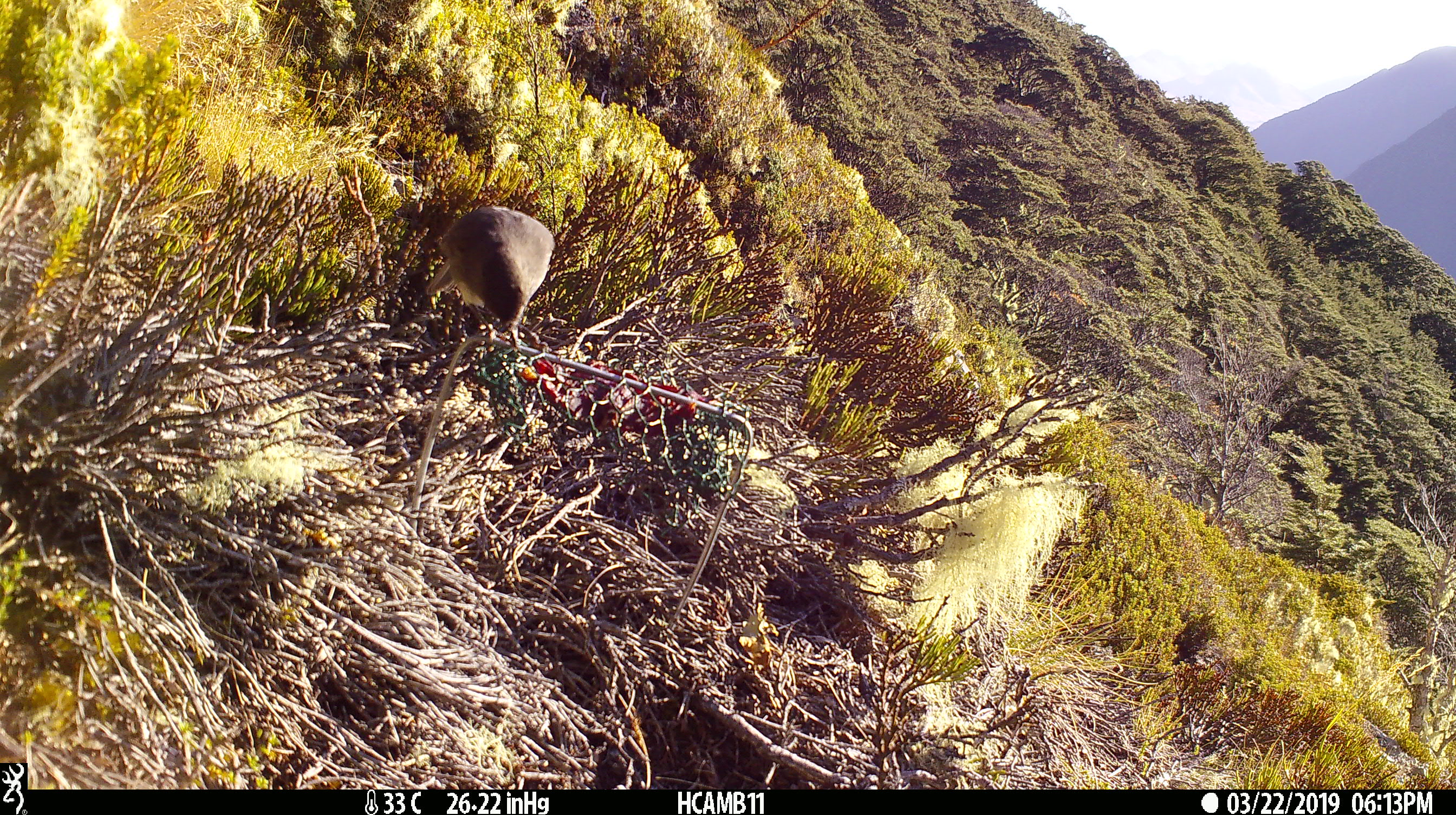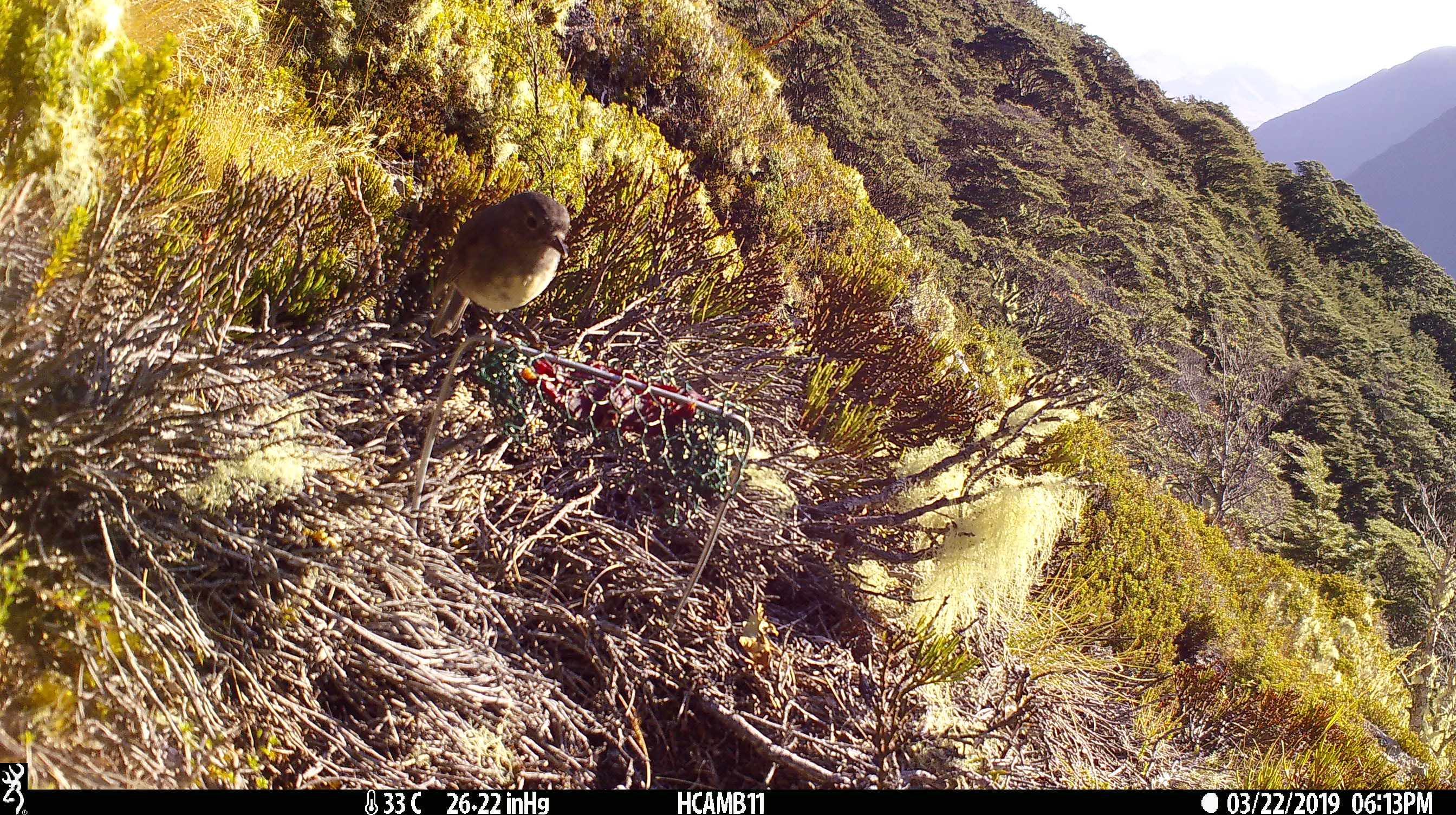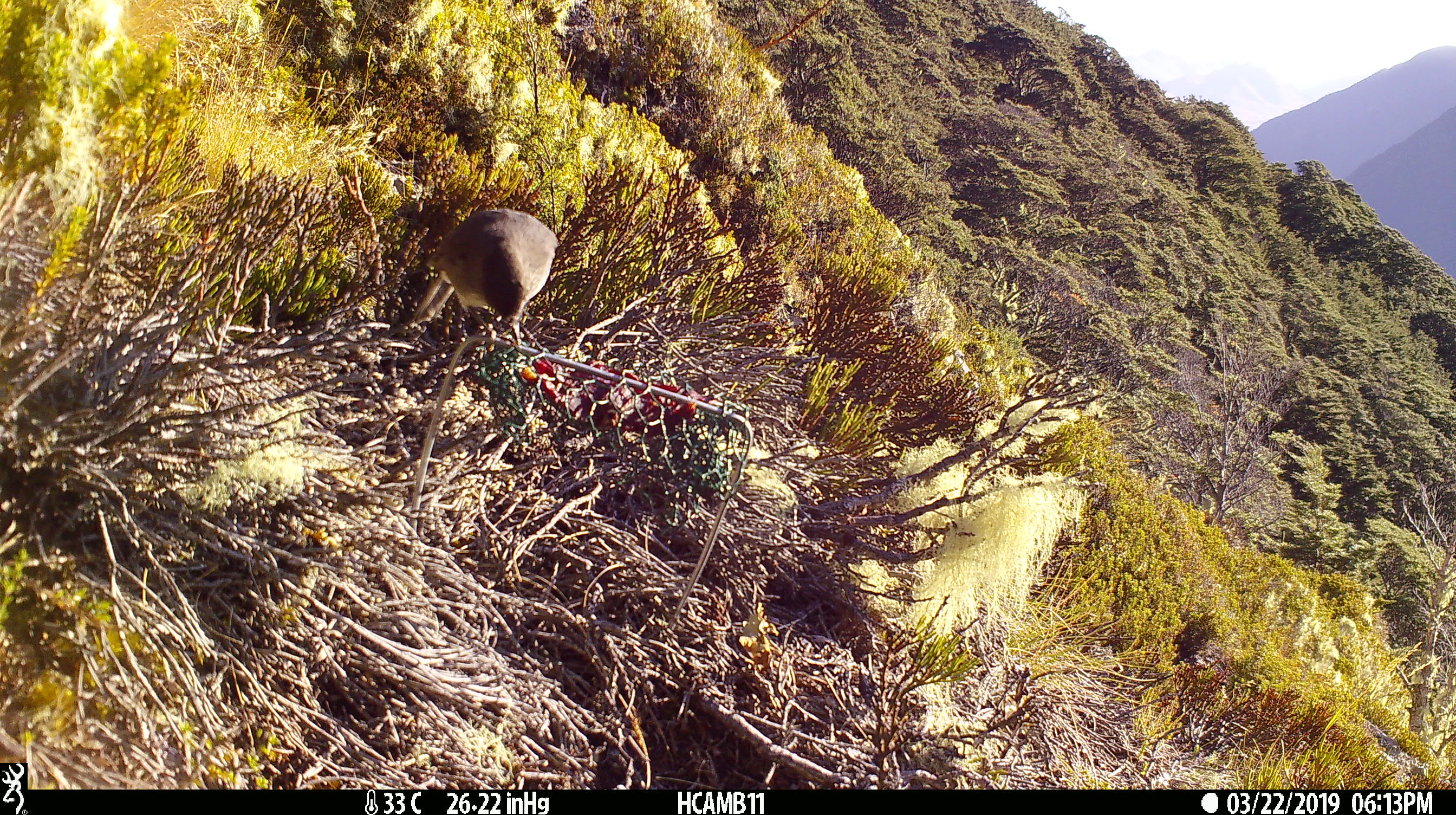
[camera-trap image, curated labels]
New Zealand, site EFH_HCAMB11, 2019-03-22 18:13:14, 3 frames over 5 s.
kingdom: Animalia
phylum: Chordata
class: Aves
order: Passeriformes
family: Petroicidae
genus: Petroica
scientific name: Petroica australis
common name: new zealand robin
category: robin